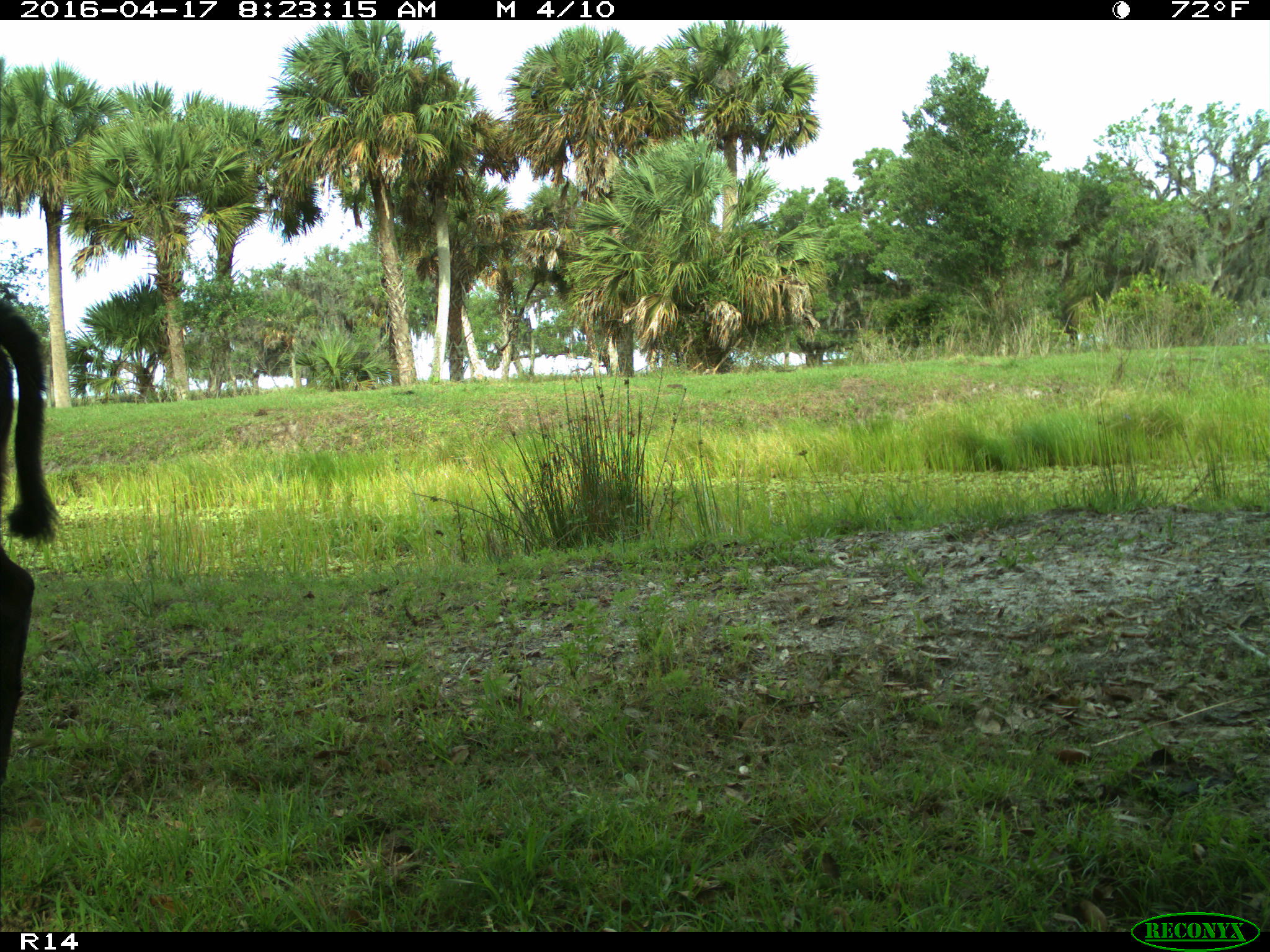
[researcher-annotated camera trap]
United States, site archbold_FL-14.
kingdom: Animalia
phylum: Chordata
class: Mammalia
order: Artiodactyla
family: Bovidae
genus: Bos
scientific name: Bos taurus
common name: domestic cow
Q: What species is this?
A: Bos taurus (domestic cow).